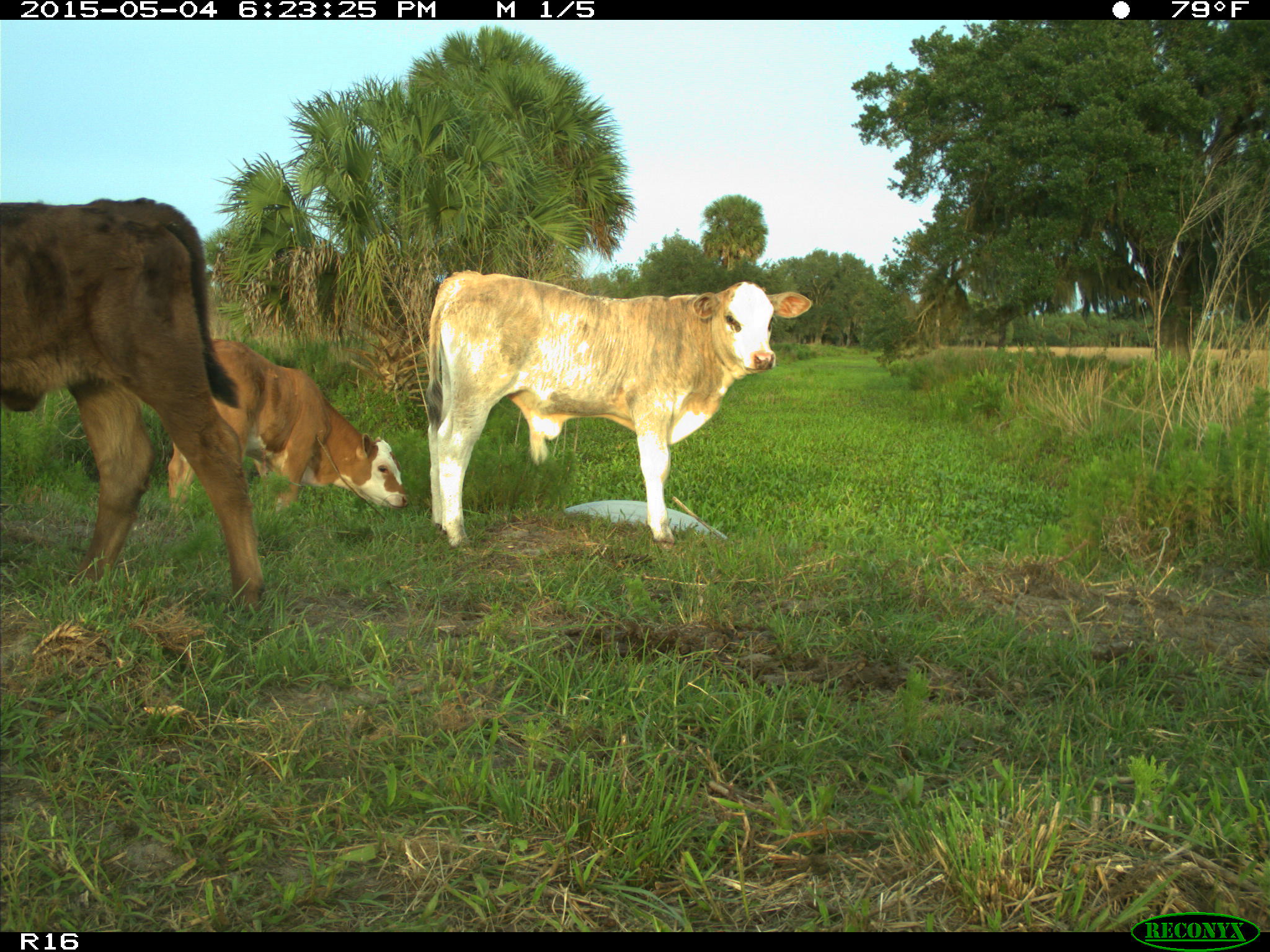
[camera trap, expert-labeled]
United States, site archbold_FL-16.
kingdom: Animalia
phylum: Chordata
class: Mammalia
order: Artiodactyla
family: Bovidae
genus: Bos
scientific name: Bos taurus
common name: domestic cow